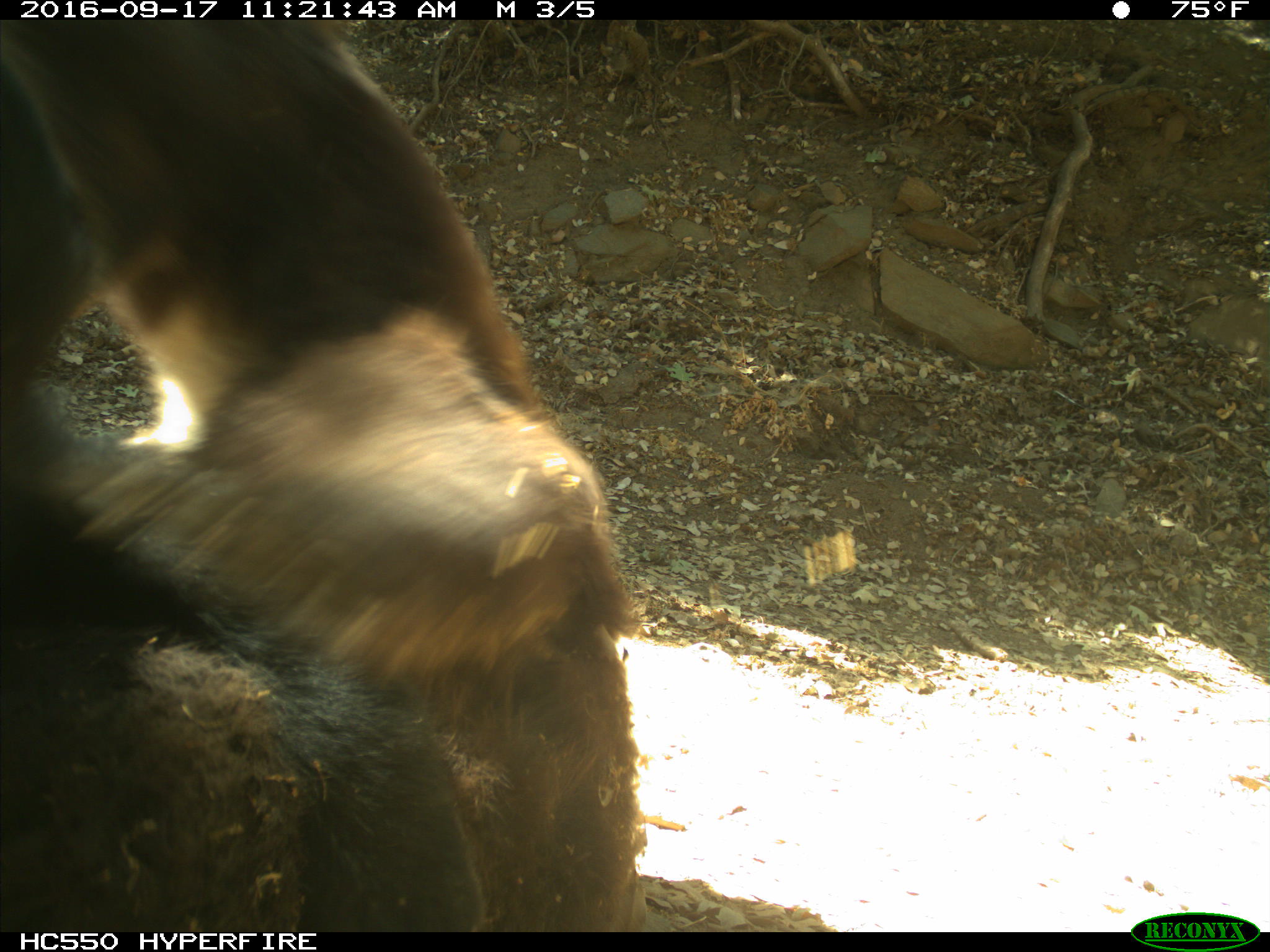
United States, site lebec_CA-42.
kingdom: Animalia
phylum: Chordata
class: Mammalia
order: Carnivora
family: Ursidae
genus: Ursus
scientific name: Ursus americanus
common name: american black bear